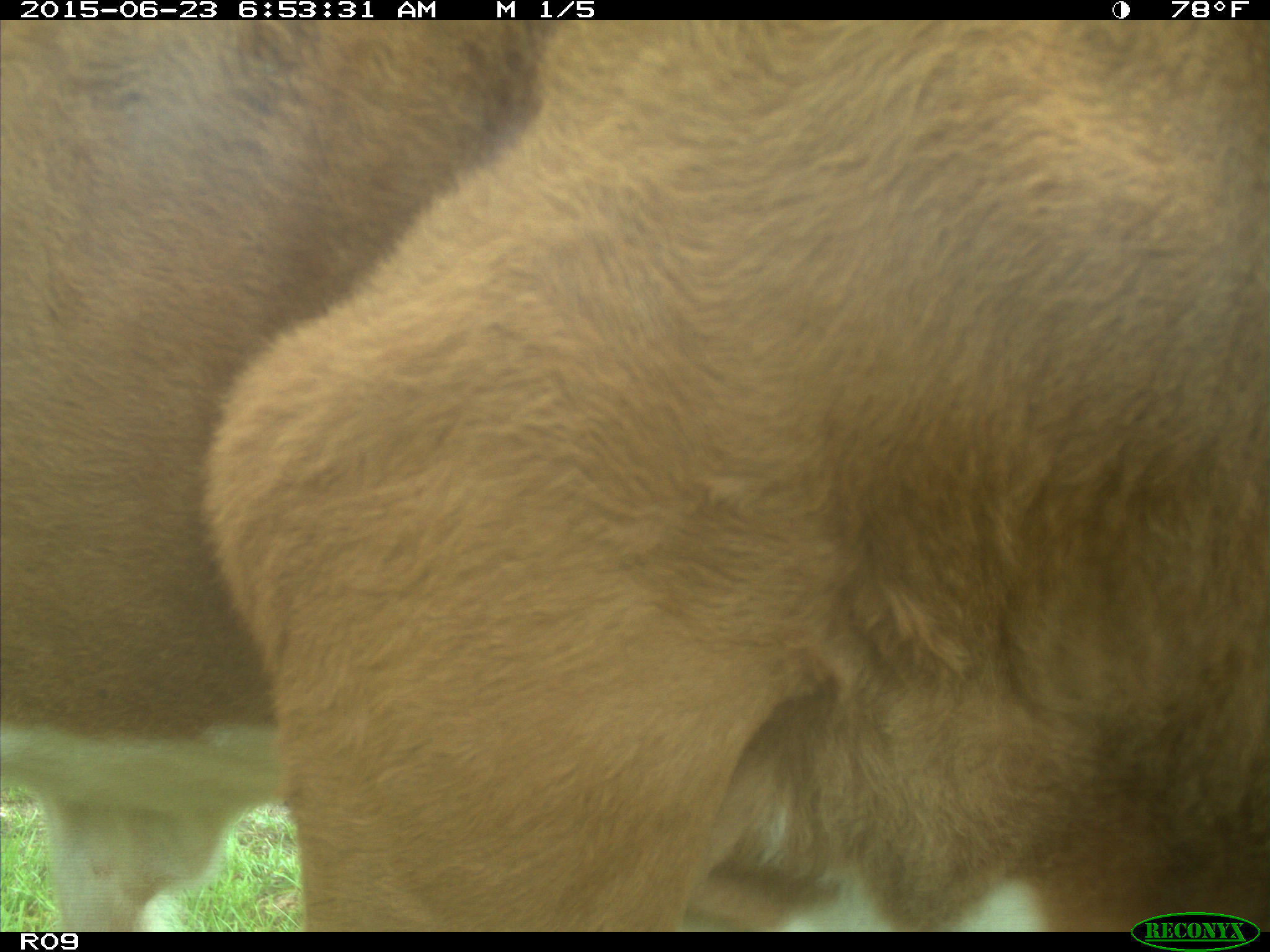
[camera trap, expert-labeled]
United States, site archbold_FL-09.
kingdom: Animalia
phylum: Chordata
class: Mammalia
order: Artiodactyla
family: Bovidae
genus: Bos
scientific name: Bos taurus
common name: domestic cow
Bos taurus (domestic cow).